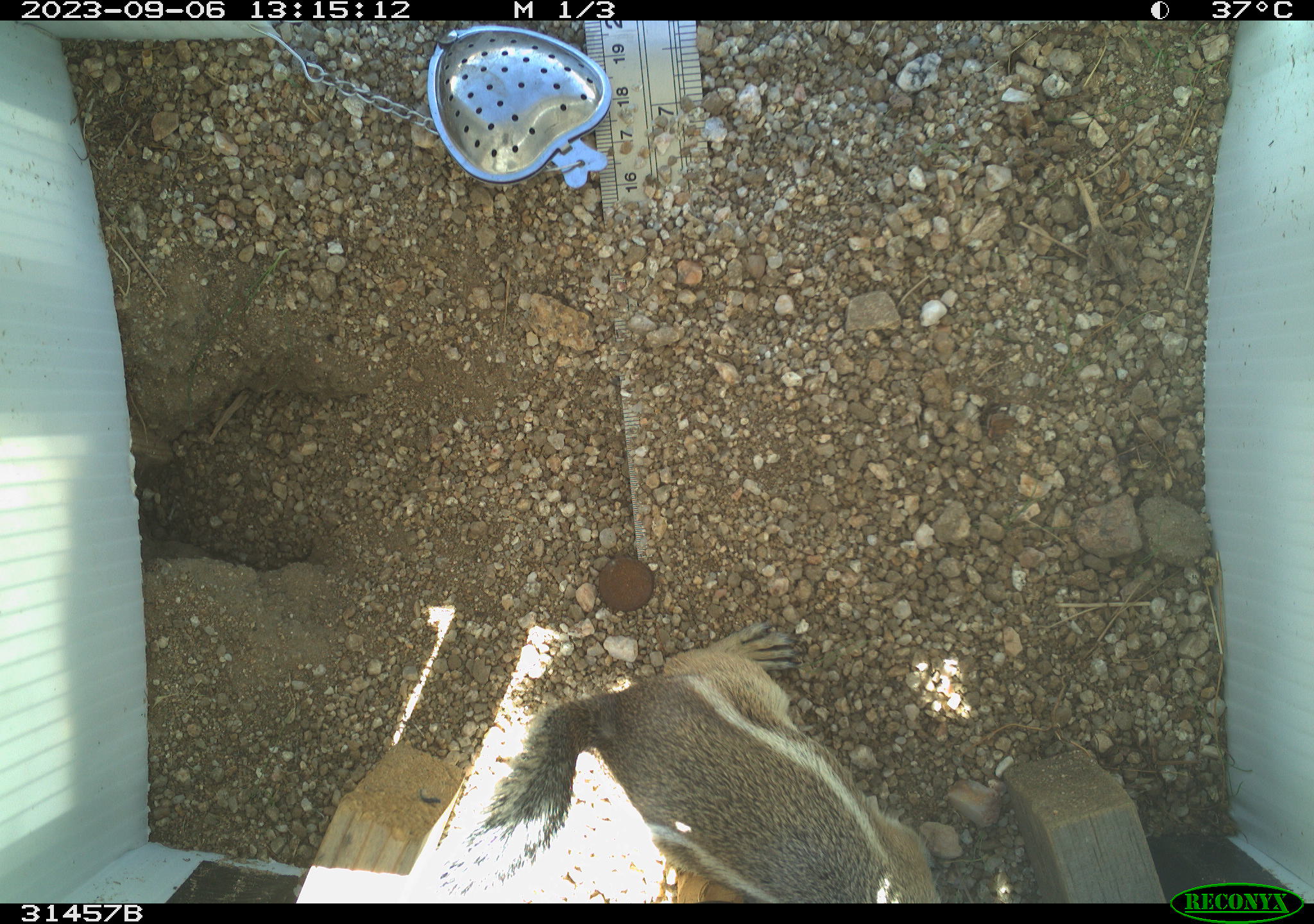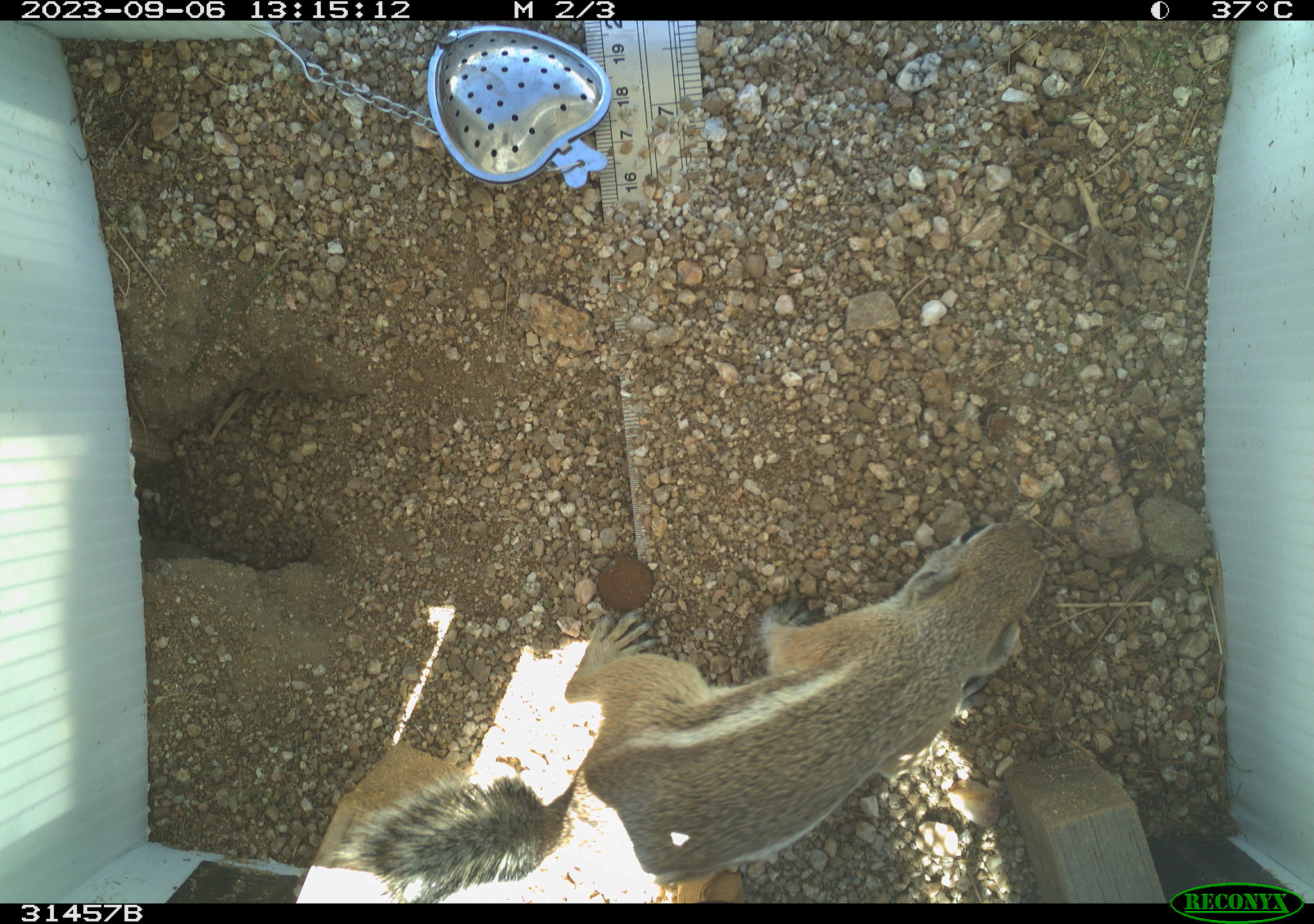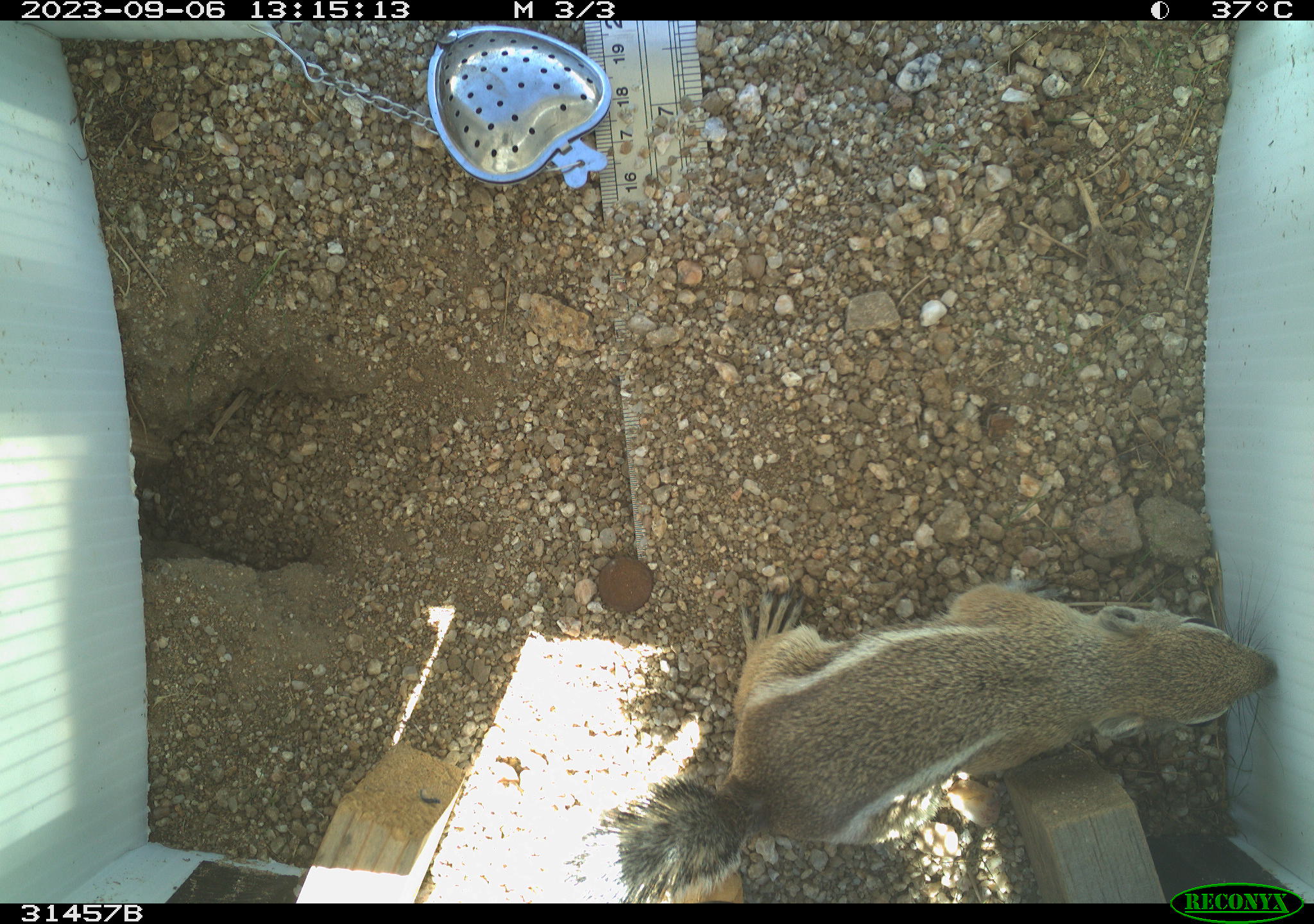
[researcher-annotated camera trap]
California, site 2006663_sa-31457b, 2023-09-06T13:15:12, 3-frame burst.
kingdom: Animalia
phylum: Chordata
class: Mammalia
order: Rodentia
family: Sciuridae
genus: Ammospermophilus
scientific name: Ammospermophilus leucurus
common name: white-tailed antelope squirrel